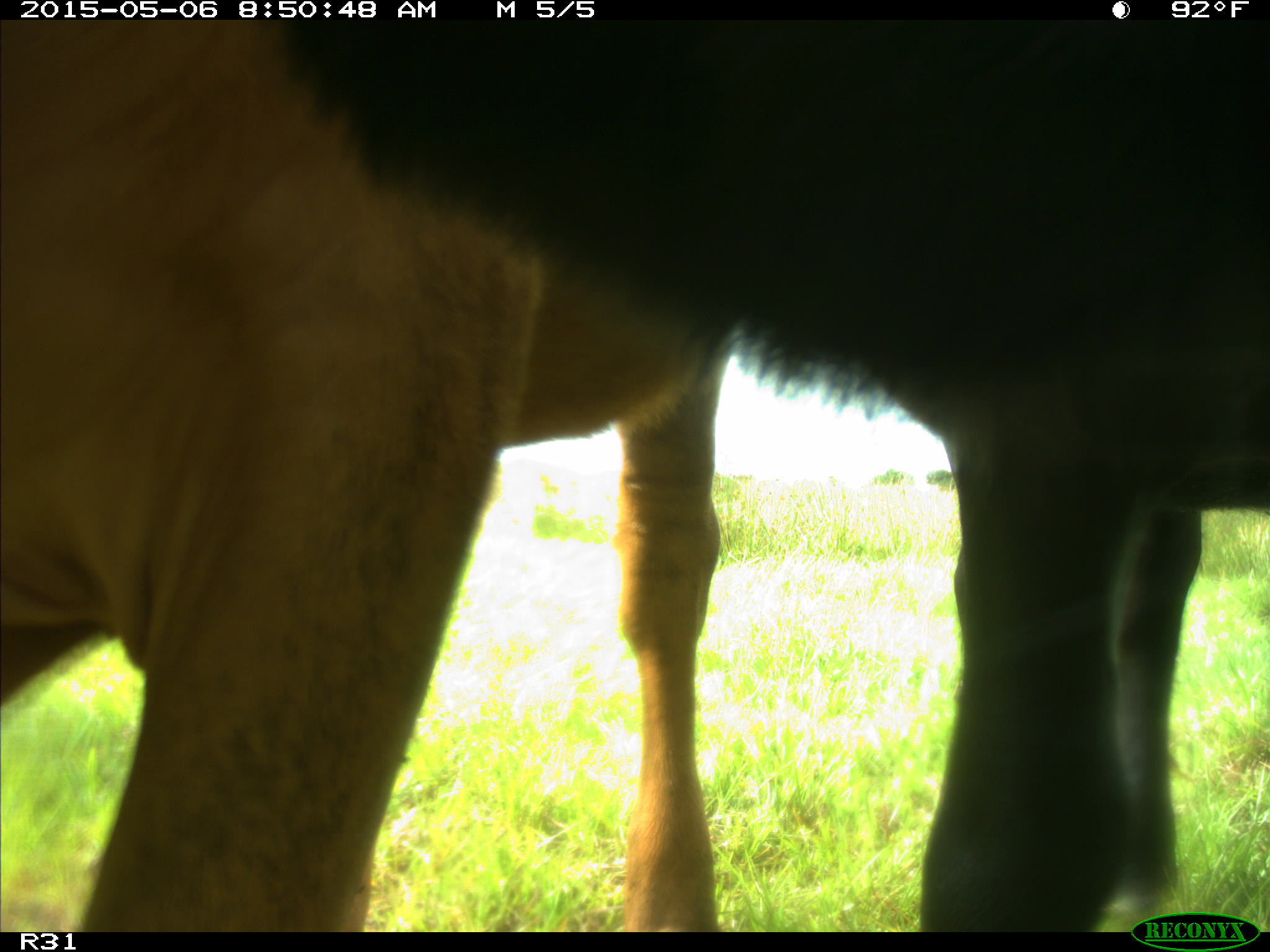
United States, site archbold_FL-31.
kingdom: Animalia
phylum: Chordata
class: Mammalia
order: Artiodactyla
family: Bovidae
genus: Bos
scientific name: Bos taurus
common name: domestic cow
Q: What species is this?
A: Bos taurus (domestic cow).